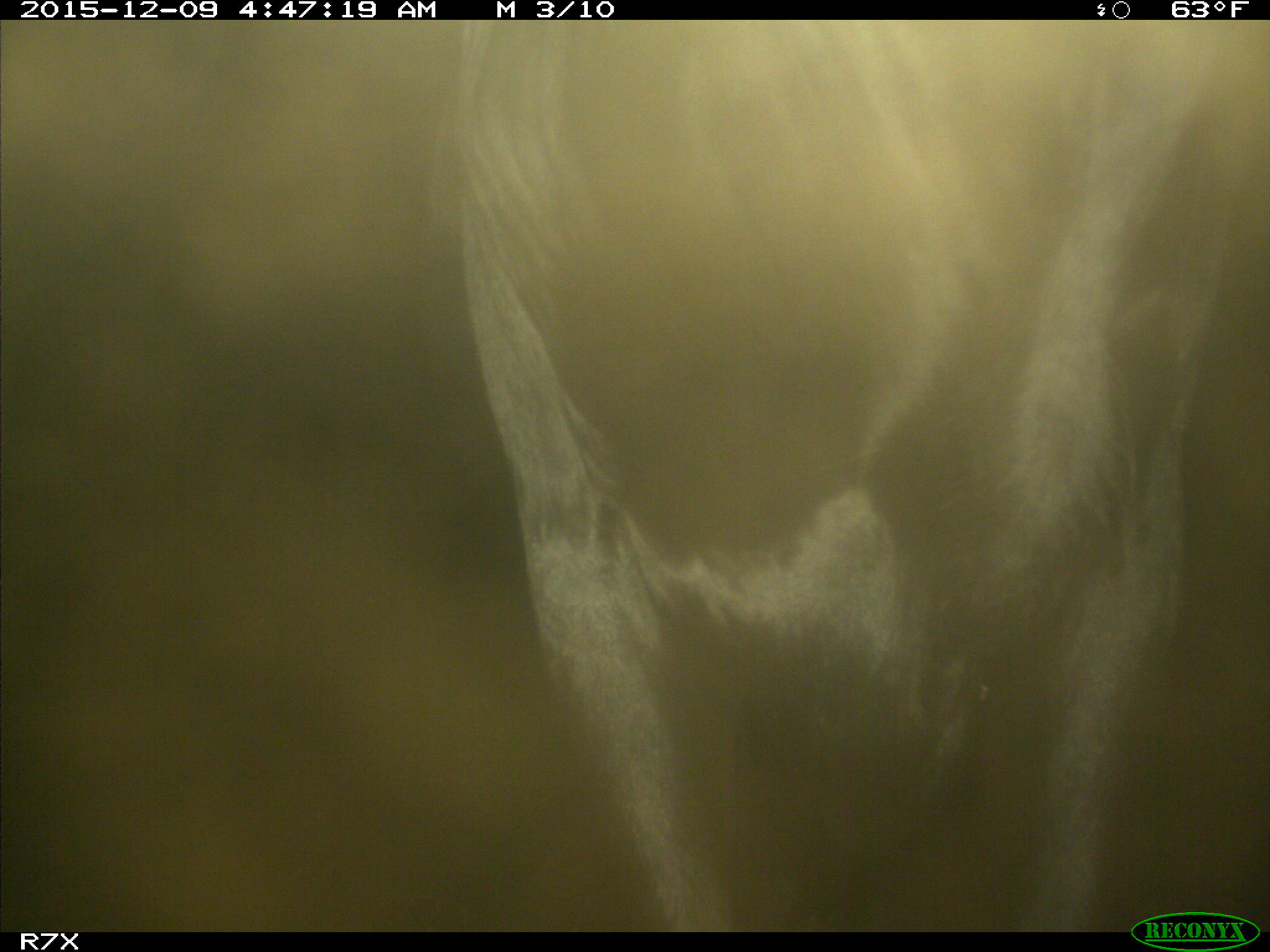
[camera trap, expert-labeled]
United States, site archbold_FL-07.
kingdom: Animalia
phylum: Chordata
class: Mammalia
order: Artiodactyla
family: Bovidae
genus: Bos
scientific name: Bos taurus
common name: domestic cow